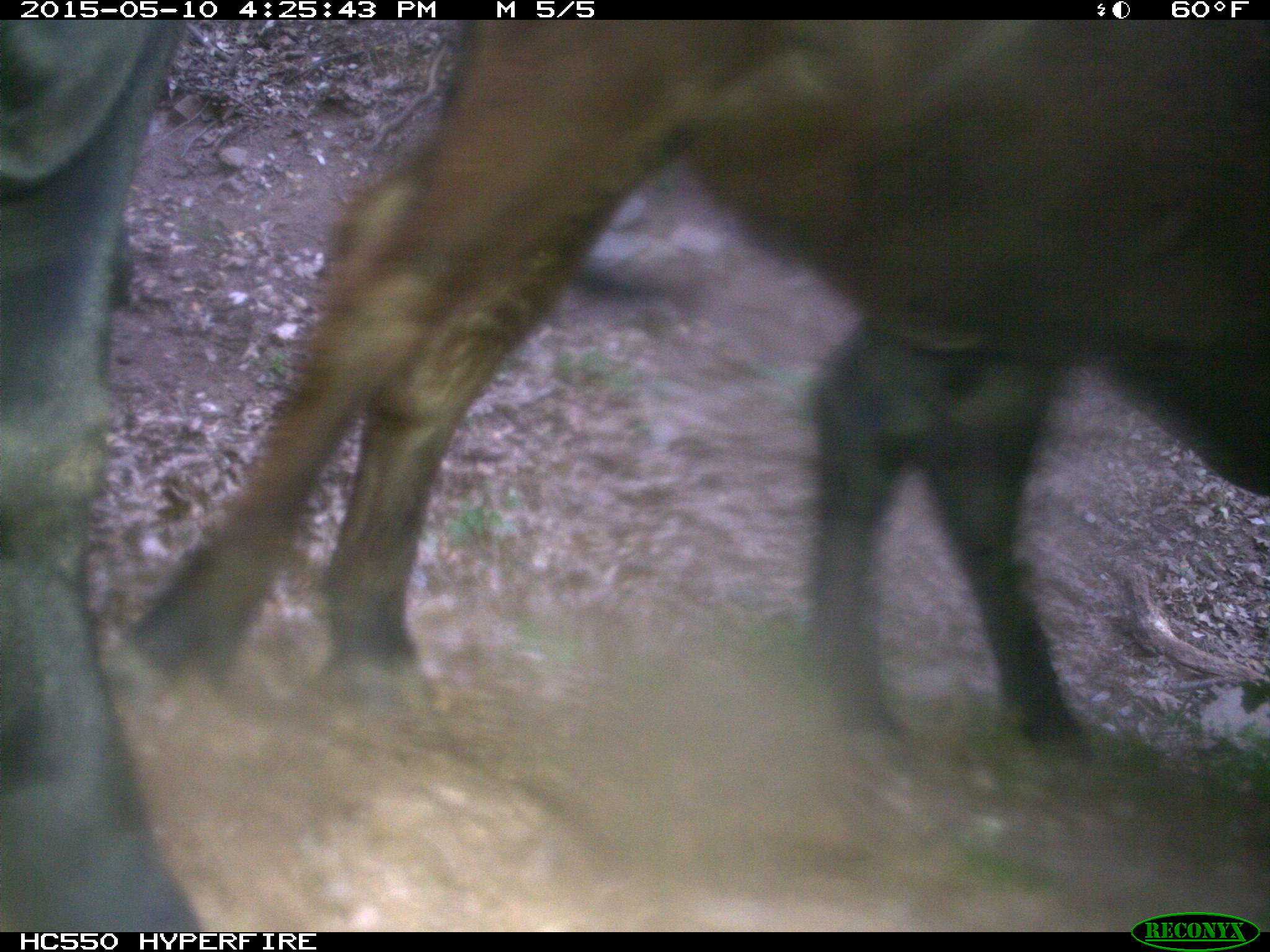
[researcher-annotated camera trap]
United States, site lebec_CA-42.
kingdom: Animalia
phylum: Chordata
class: Mammalia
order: Artiodactyla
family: Bovidae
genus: Bos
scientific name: Bos taurus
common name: domestic cow